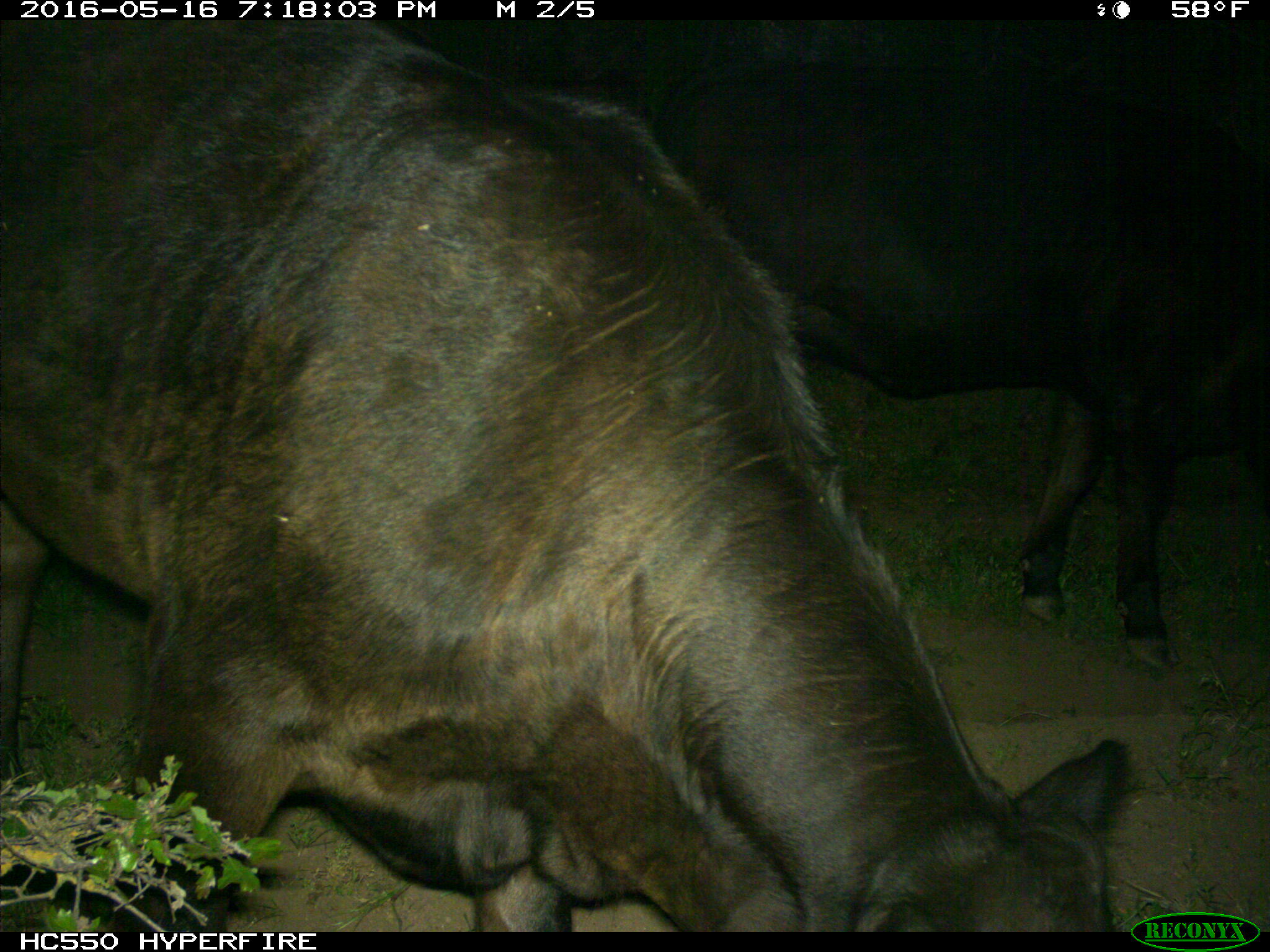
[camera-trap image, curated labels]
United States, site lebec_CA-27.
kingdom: Animalia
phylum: Chordata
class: Mammalia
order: Artiodactyla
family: Bovidae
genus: Bos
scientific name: Bos taurus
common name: domestic cow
Bos taurus (domestic cow).